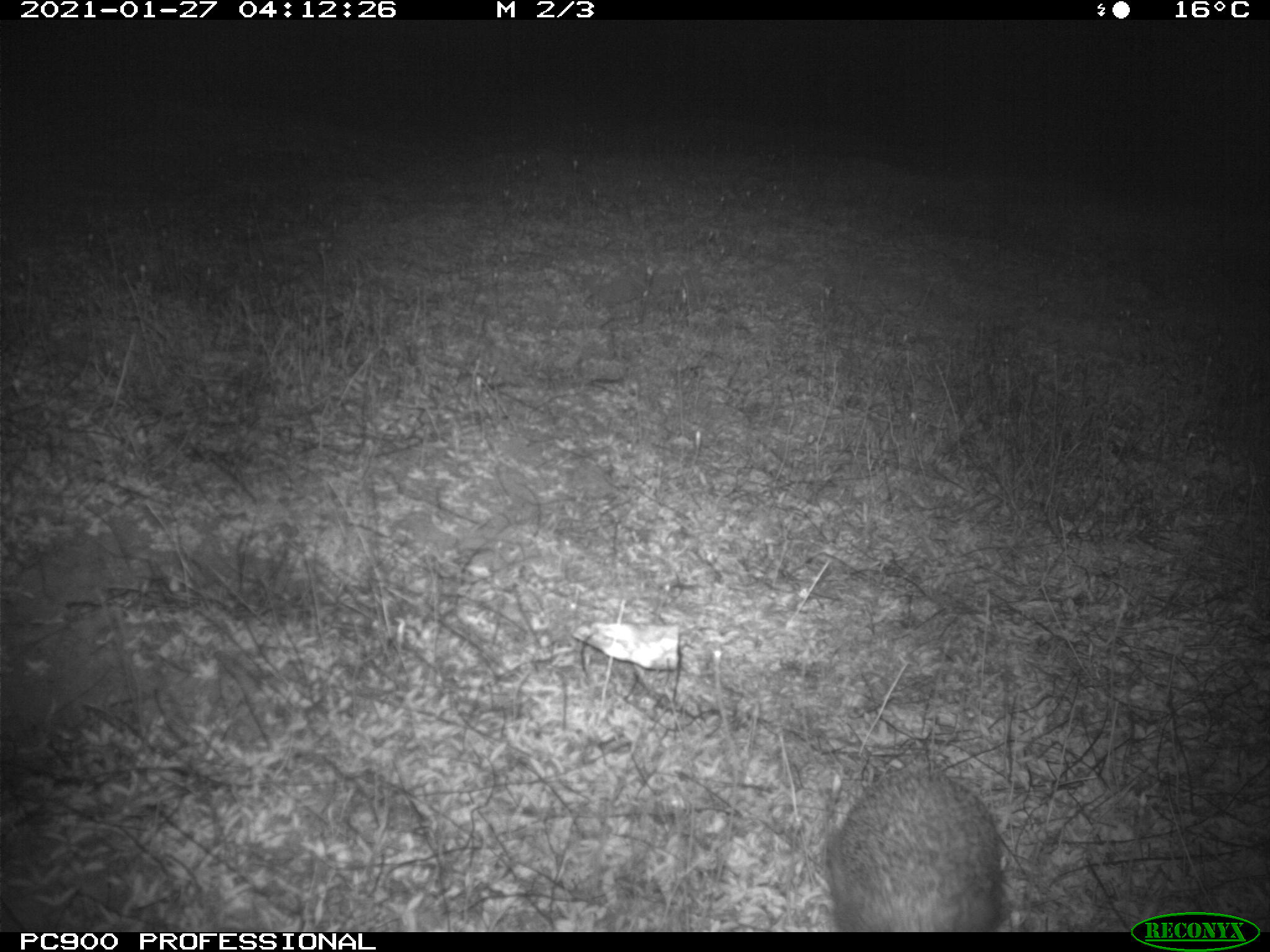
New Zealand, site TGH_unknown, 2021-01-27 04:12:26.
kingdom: Animalia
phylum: Chordata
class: Mammalia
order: Eulipotyphla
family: Erinaceidae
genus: Erinaceus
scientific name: Erinaceus europaeus europaeus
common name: european hedgehog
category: hedgehog